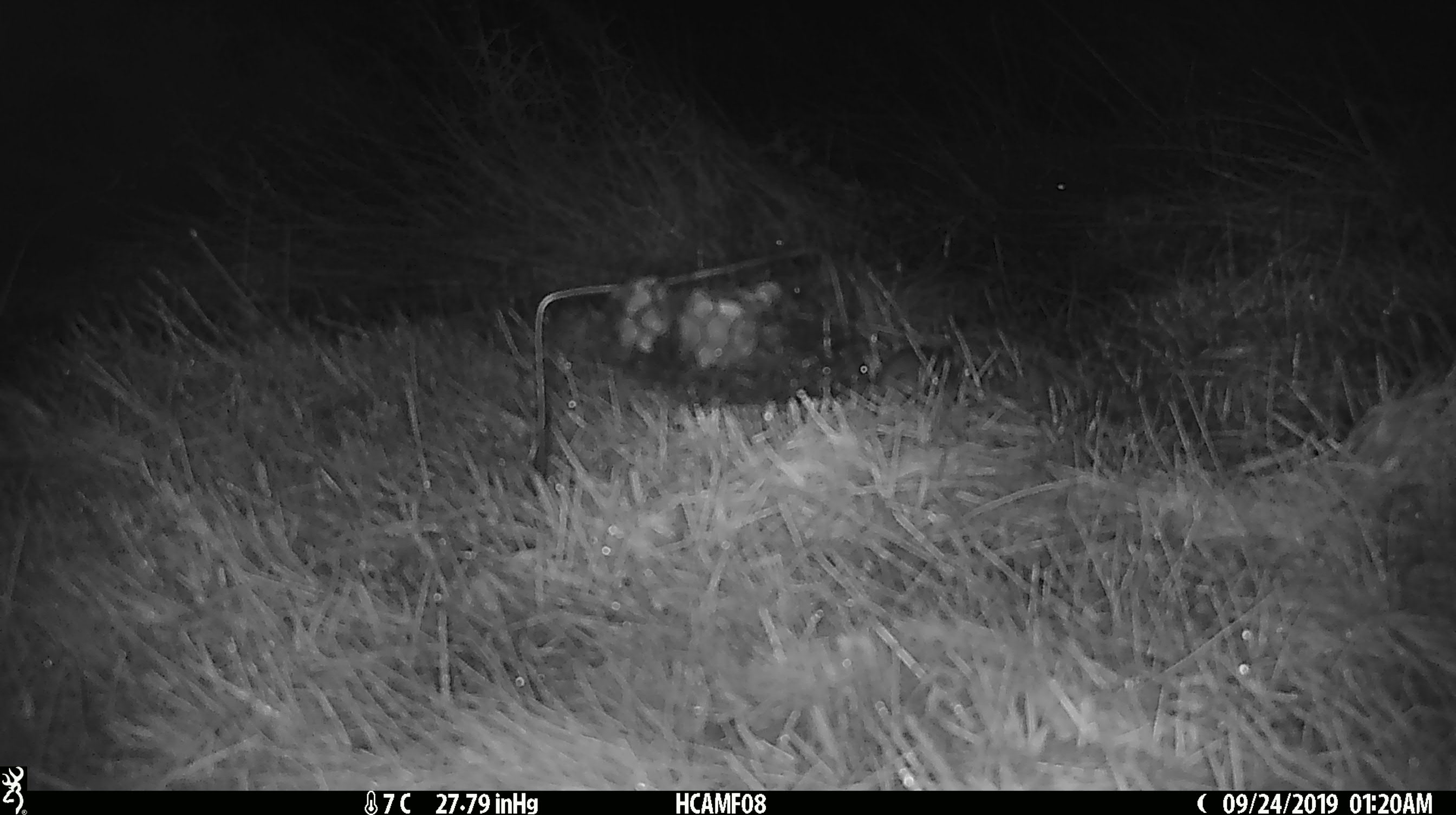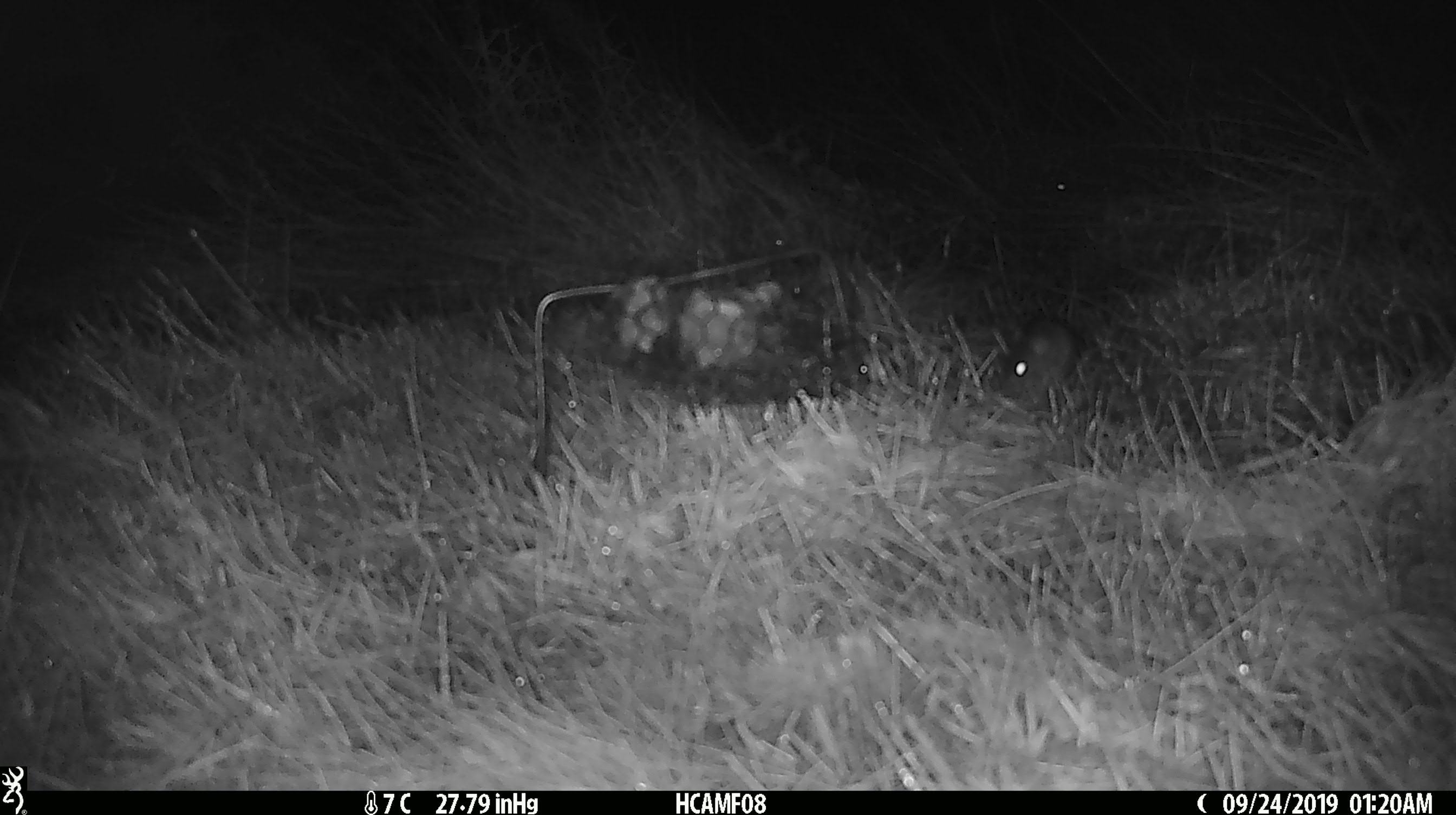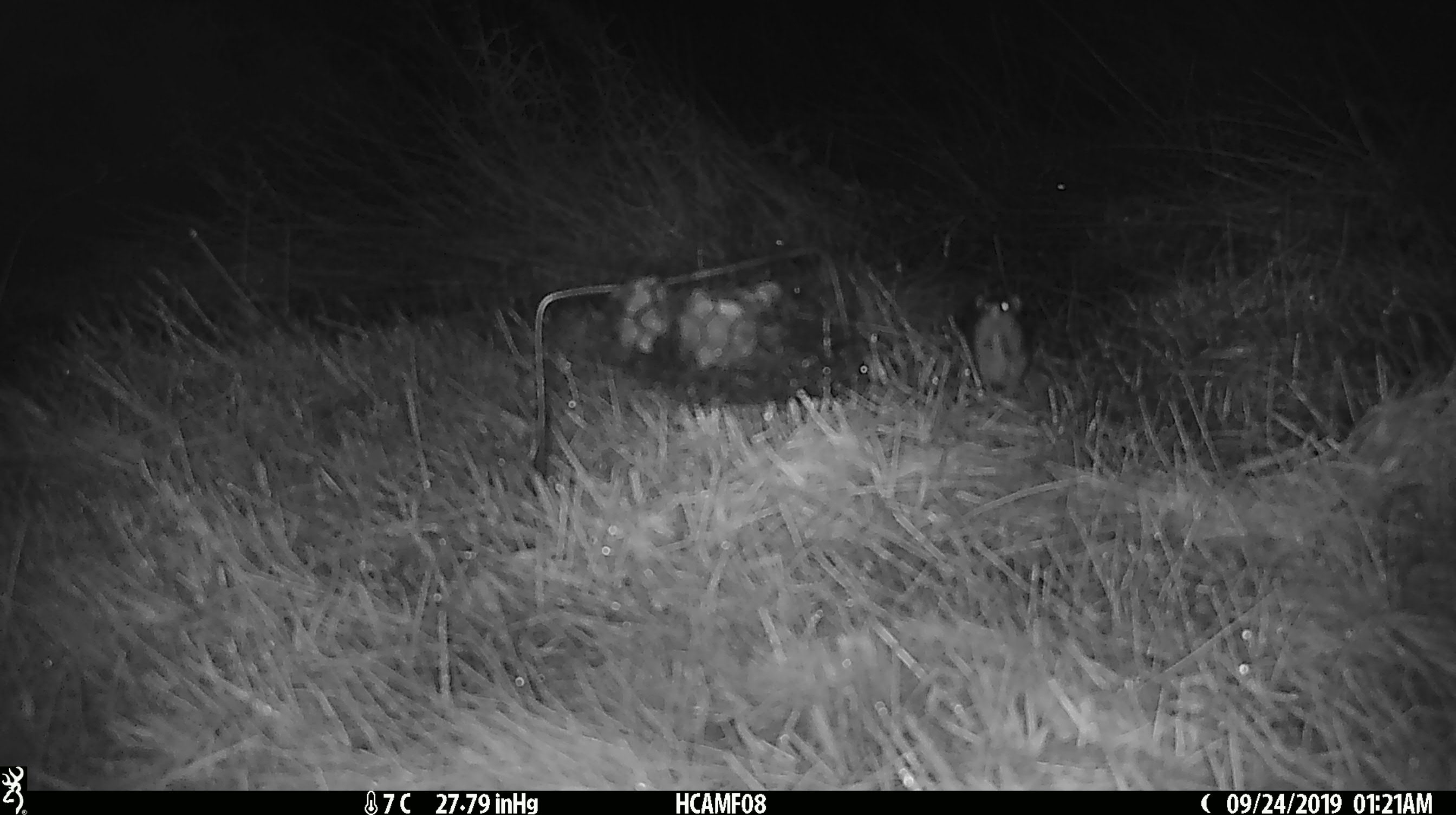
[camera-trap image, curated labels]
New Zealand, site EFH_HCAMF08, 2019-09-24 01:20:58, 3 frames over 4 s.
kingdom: Animalia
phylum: Chordata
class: Mammalia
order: Rodentia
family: Muridae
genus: Mus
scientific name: Mus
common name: mouse